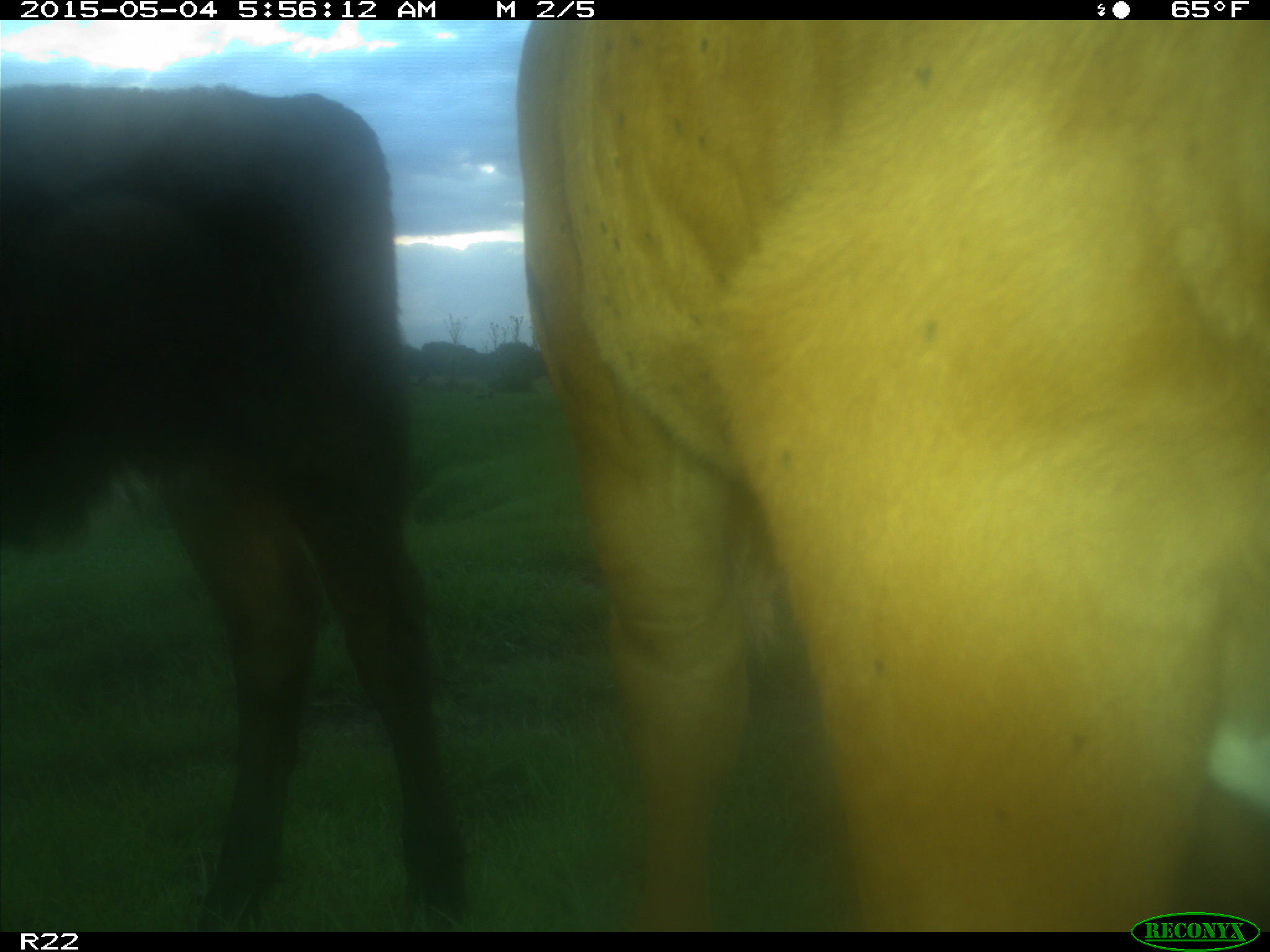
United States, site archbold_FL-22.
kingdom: Animalia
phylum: Chordata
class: Mammalia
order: Artiodactyla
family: Bovidae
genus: Bos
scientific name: Bos taurus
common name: domestic cow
Bos taurus (domestic cow).